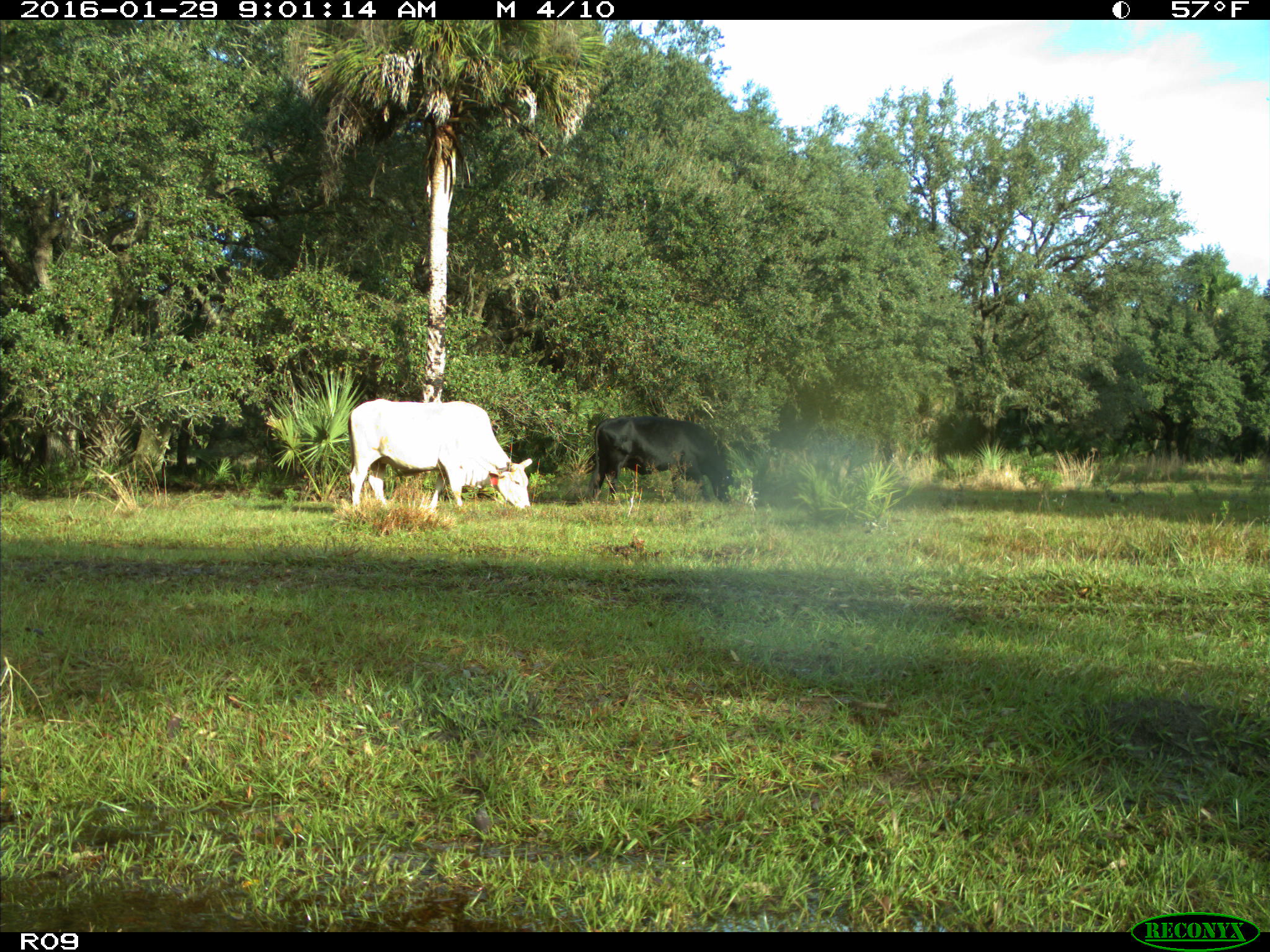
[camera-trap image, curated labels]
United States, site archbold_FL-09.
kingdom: Animalia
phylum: Chordata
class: Mammalia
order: Artiodactyla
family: Bovidae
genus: Bos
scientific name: Bos taurus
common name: domestic cow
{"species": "Bos taurus (domestic cow)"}